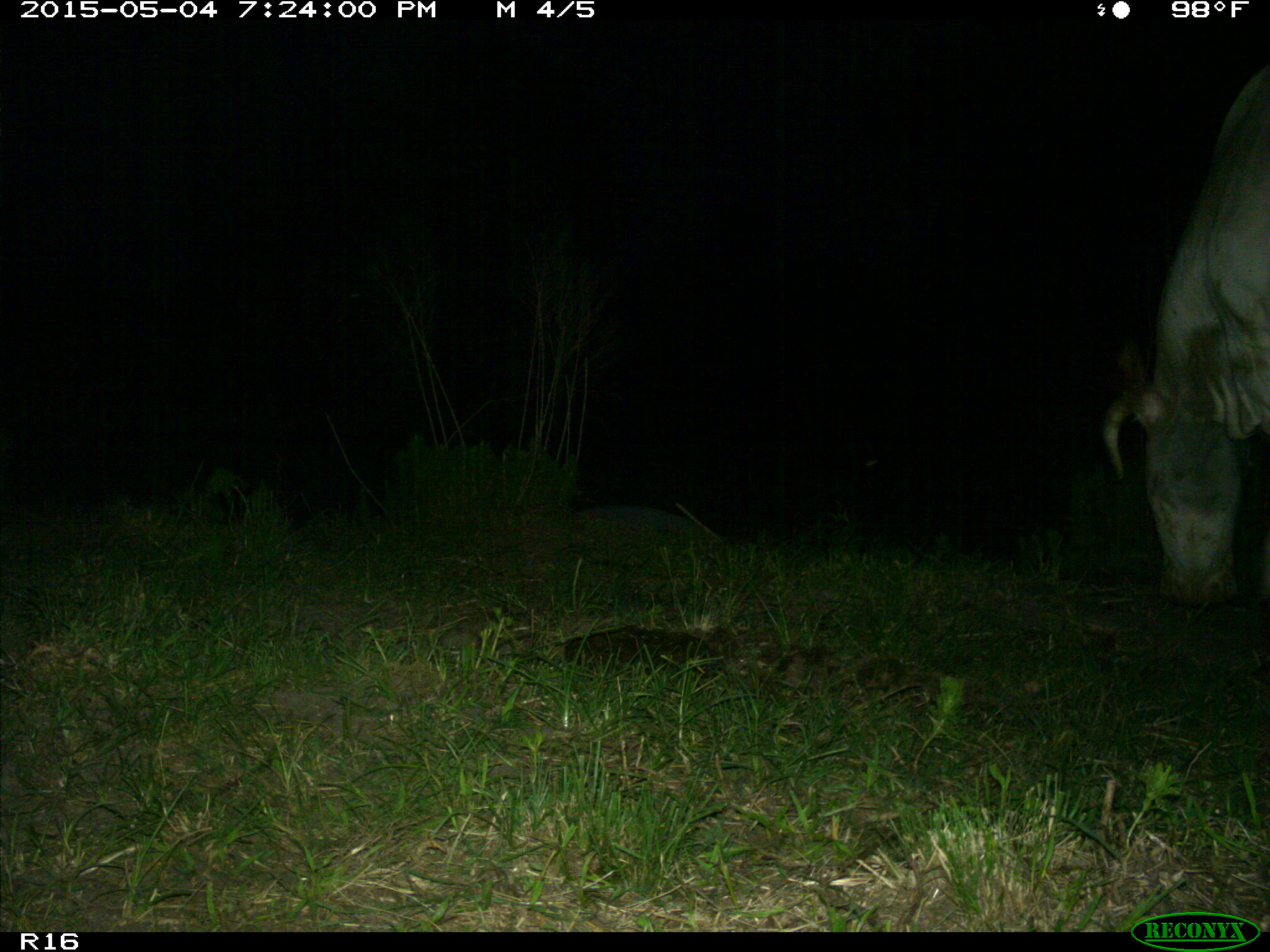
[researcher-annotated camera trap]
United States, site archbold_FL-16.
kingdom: Animalia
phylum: Chordata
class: Mammalia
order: Artiodactyla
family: Bovidae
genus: Bos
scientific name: Bos taurus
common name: domestic cow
Bos taurus (domestic cow).